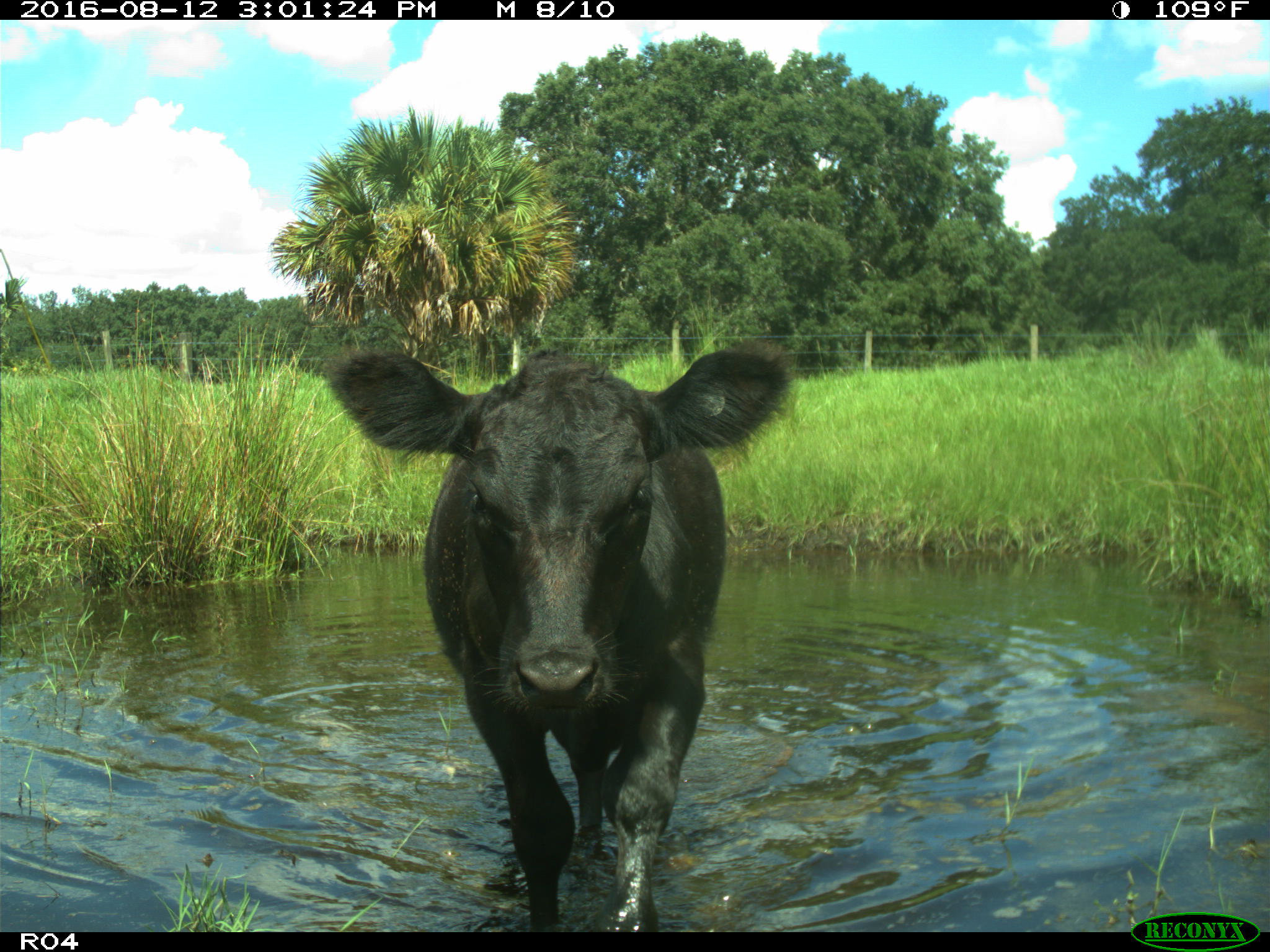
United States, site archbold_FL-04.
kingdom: Animalia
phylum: Chordata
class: Mammalia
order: Artiodactyla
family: Bovidae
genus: Bos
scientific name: Bos taurus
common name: domestic cow